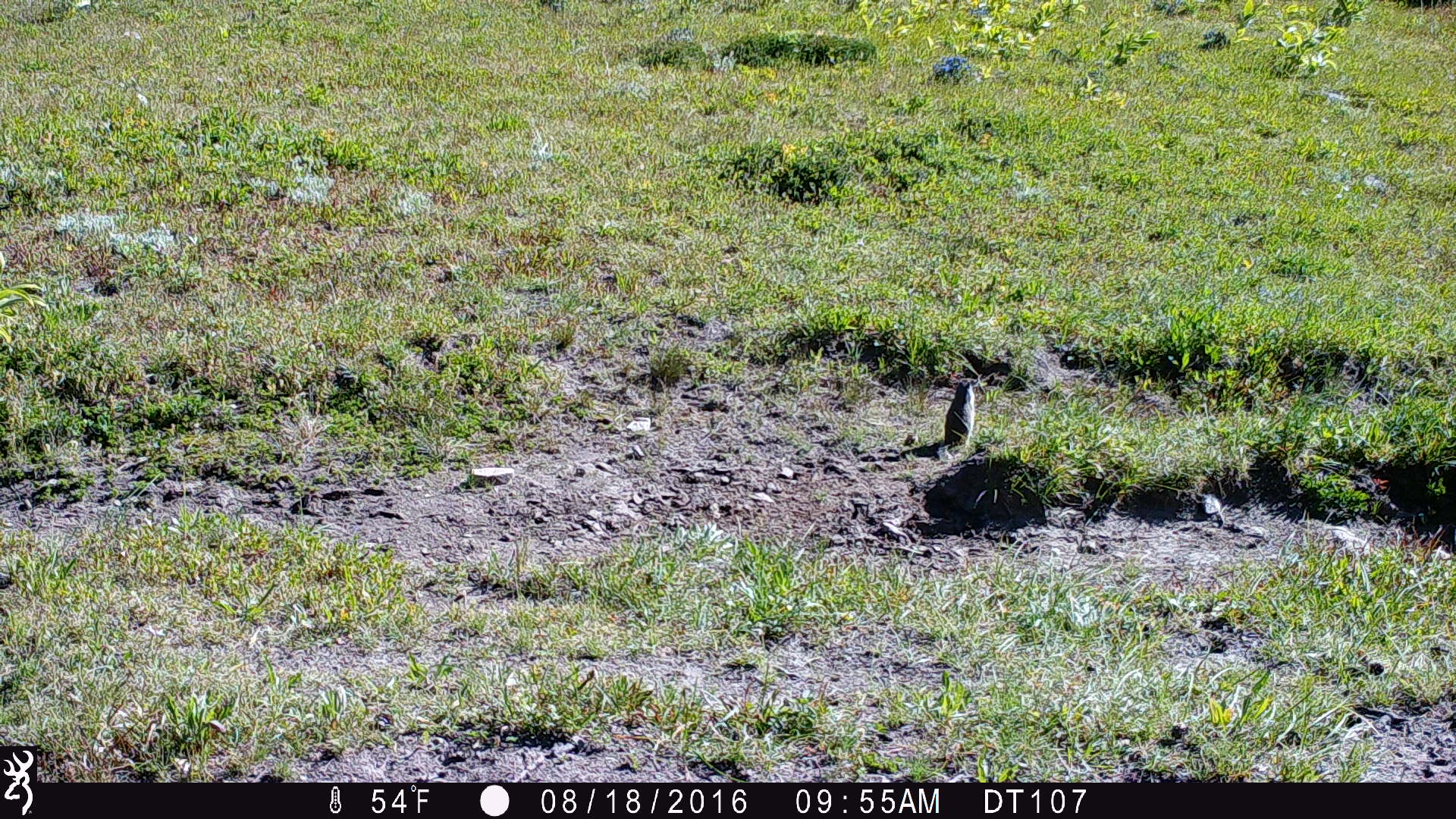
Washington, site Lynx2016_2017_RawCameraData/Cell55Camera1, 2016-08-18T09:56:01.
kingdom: Animalia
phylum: Chordata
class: Mammalia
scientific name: Mammalia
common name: small mammal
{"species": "small mammal (Mammalia)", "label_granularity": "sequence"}